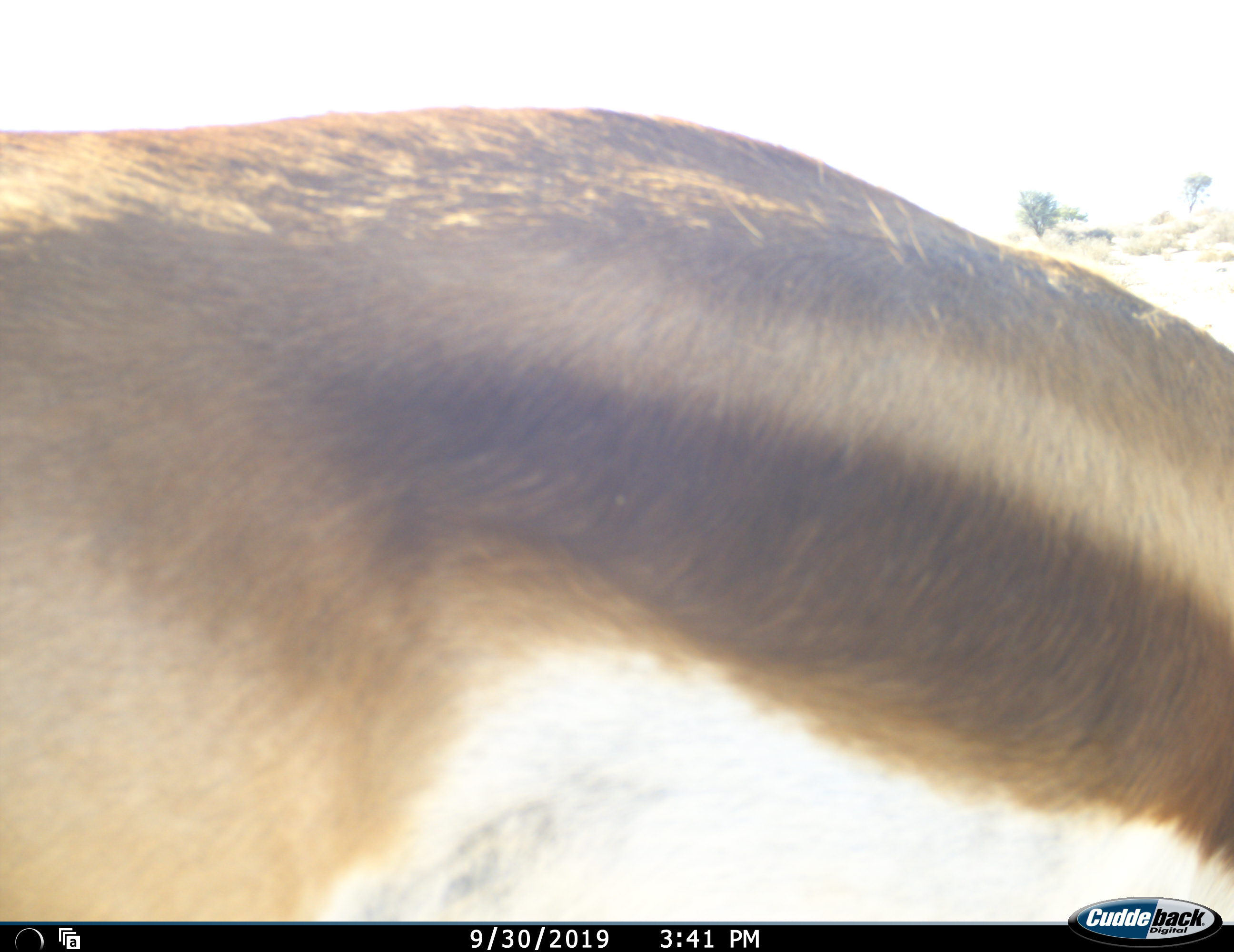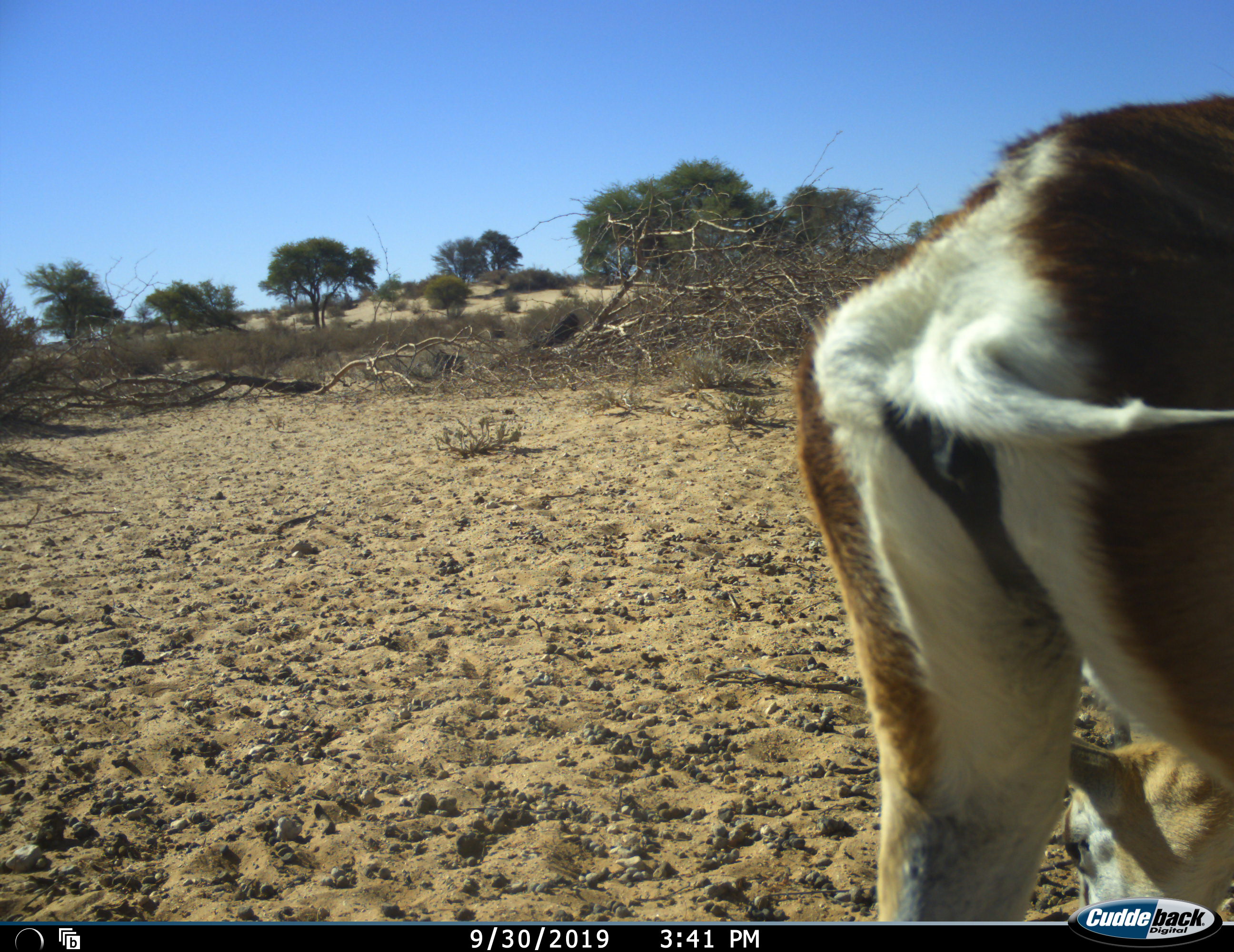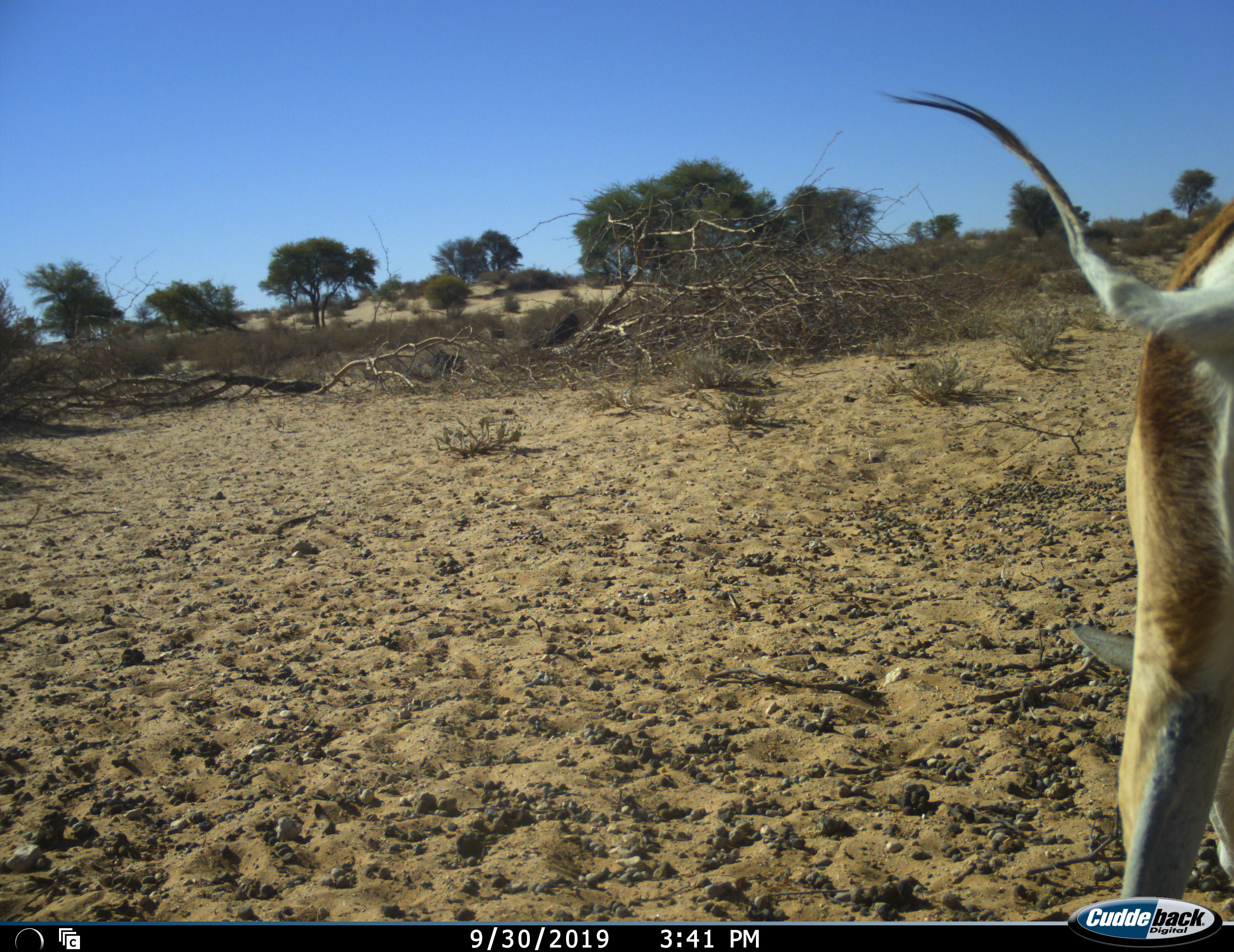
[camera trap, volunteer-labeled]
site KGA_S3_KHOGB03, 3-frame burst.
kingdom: Animalia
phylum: Chordata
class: Mammalia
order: Artiodactyla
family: Bovidae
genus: Antidorcas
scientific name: Antidorcas marsupialis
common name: springbok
Springbok (Antidorcas marsupialis), count 1. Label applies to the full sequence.